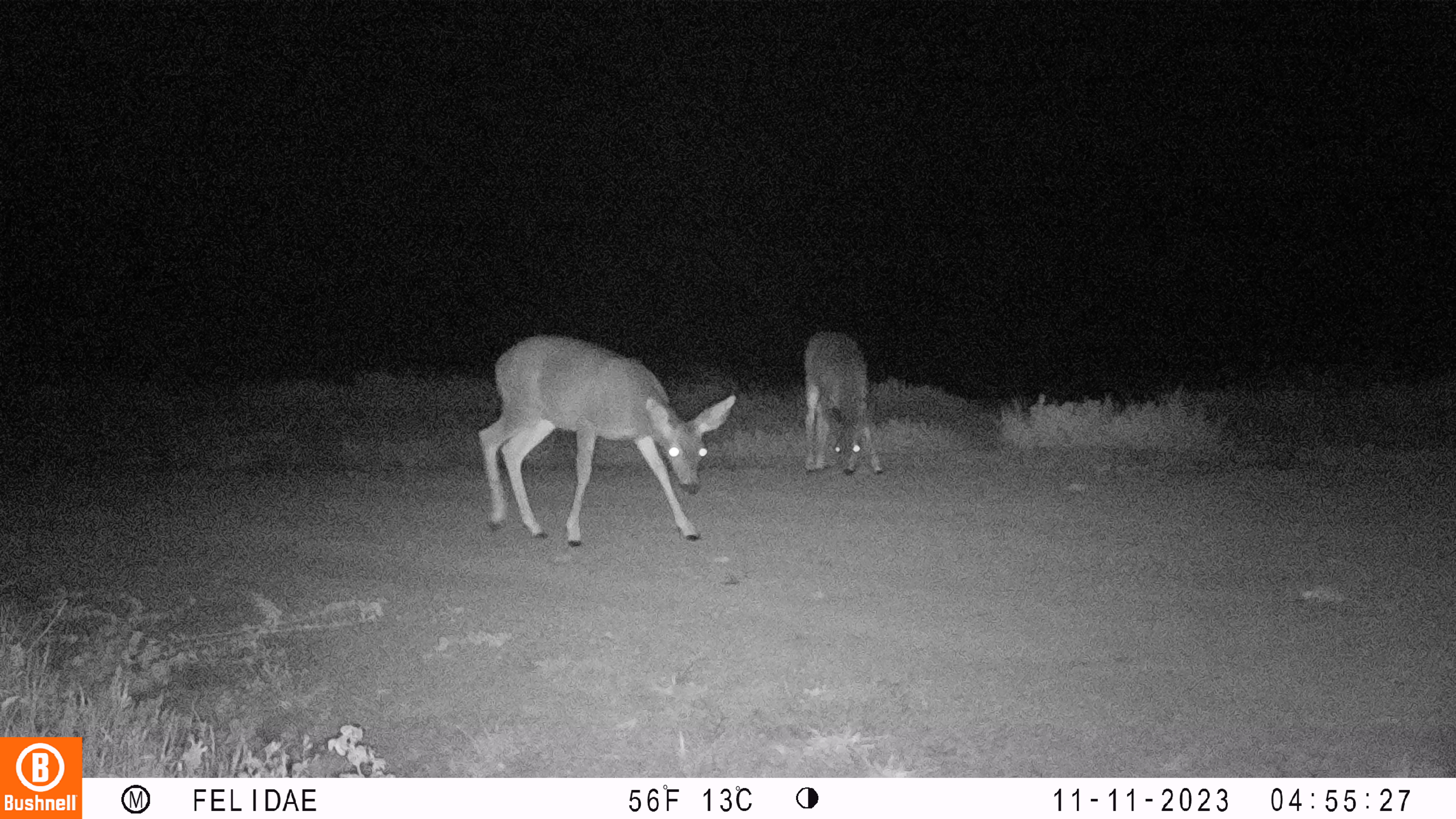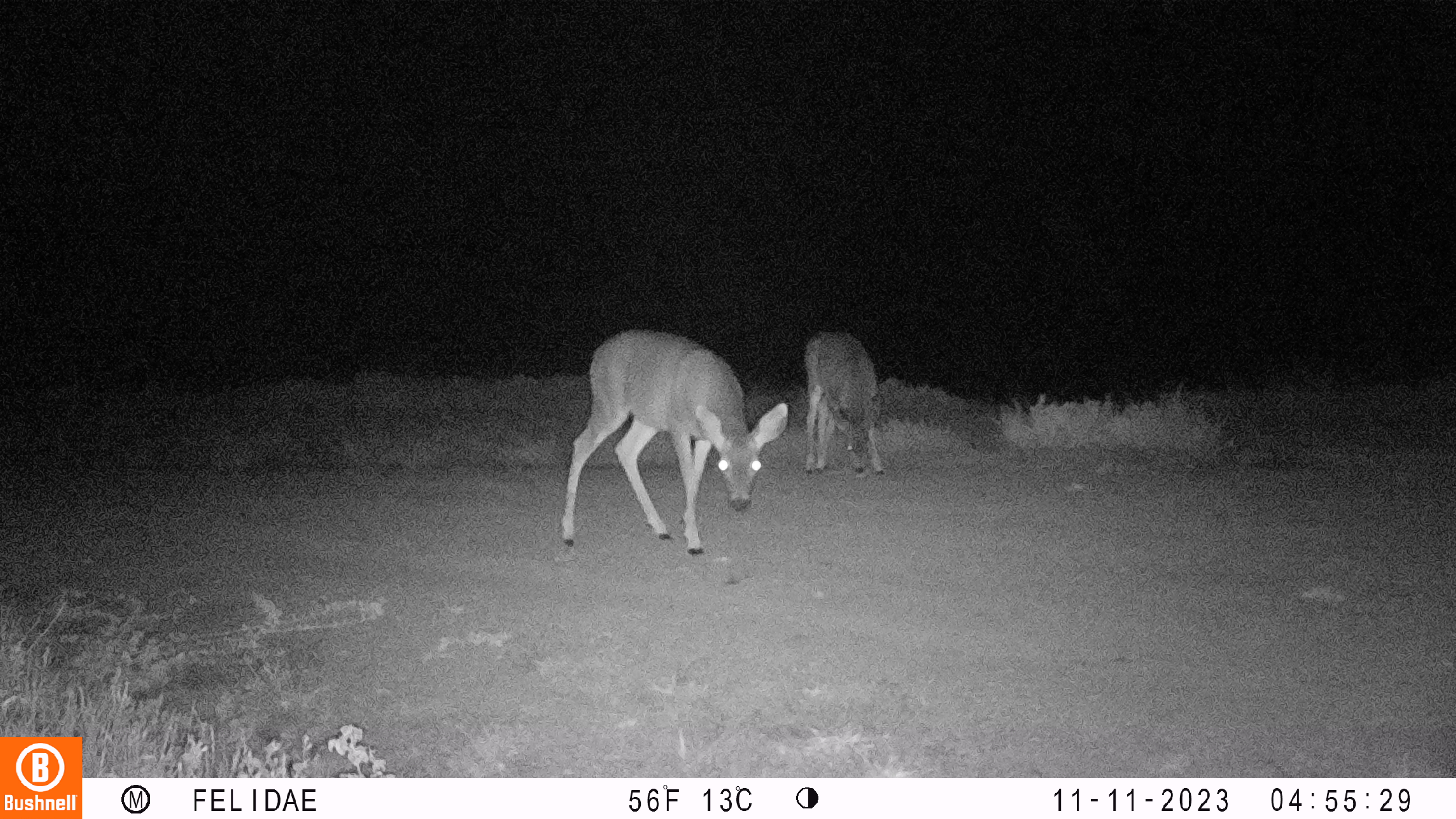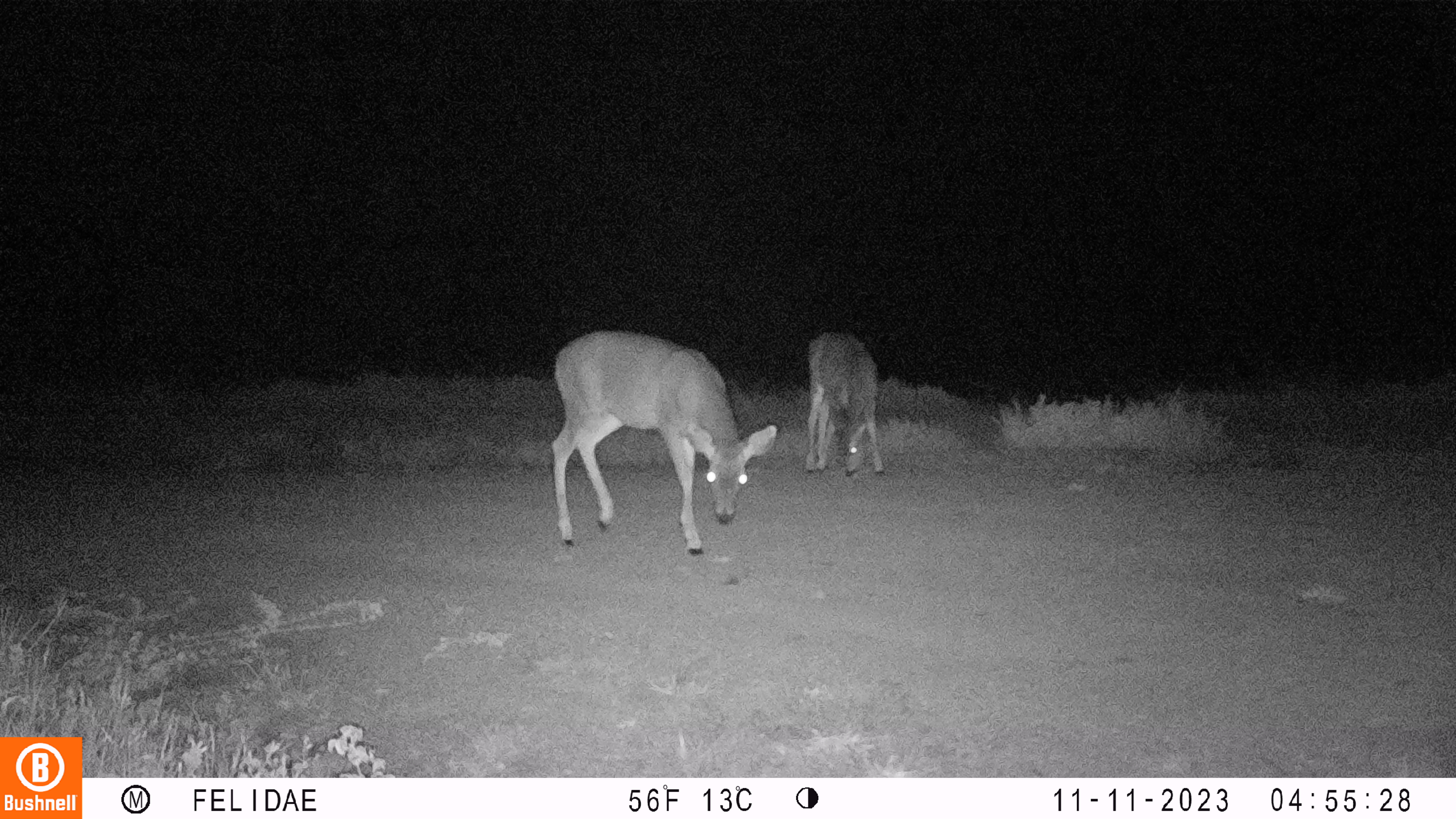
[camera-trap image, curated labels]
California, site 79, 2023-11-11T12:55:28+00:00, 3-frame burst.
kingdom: Animalia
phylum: Chordata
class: Mammalia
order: Artiodactyla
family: Cervidae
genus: Odocoileus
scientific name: Odocoileus hemionus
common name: mule deer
Mule deer (Odocoileus hemionus).